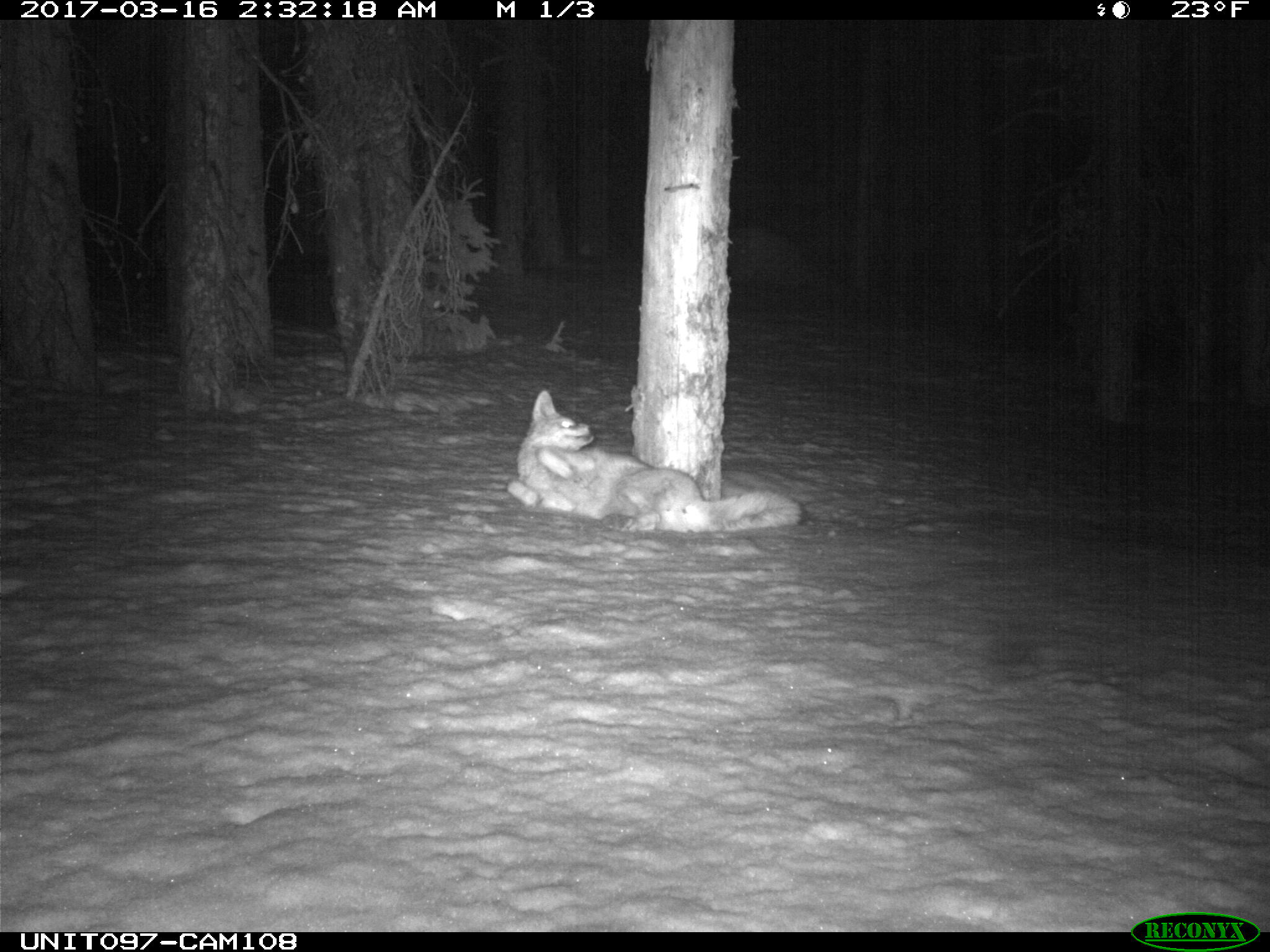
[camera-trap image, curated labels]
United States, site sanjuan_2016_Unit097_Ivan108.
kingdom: Animalia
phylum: Chordata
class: Mammalia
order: Carnivora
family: Canidae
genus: Canis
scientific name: Canis latrans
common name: coyote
Canis latrans (coyote).